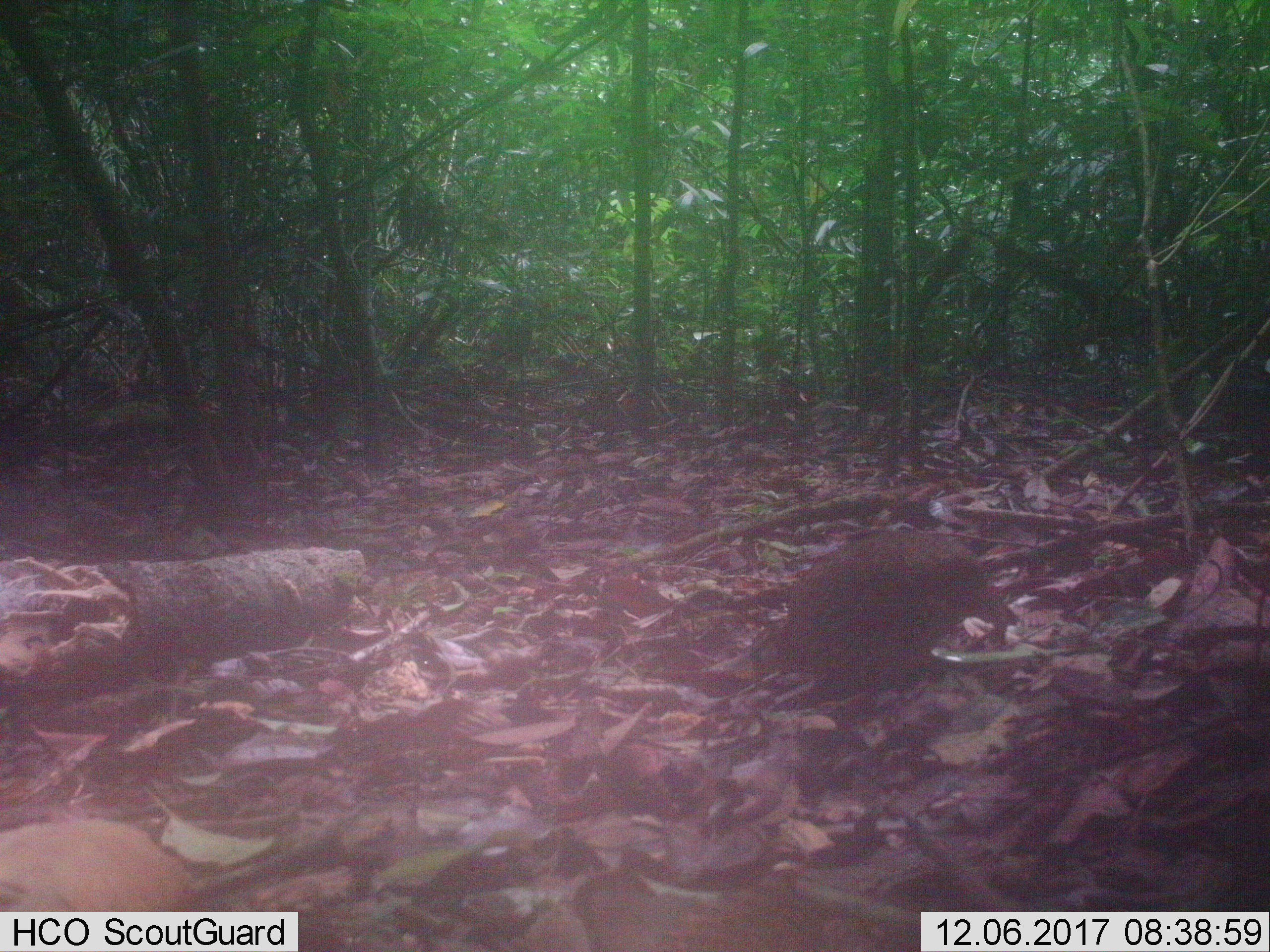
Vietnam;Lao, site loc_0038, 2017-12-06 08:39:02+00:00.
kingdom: Animalia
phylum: Chordata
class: Aves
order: Galliformes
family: Phasianidae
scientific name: Phasianidae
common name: partridge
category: unidentified partridge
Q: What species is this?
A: Unidentified partridge (partridge) (Phasianidae).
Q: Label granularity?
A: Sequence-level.